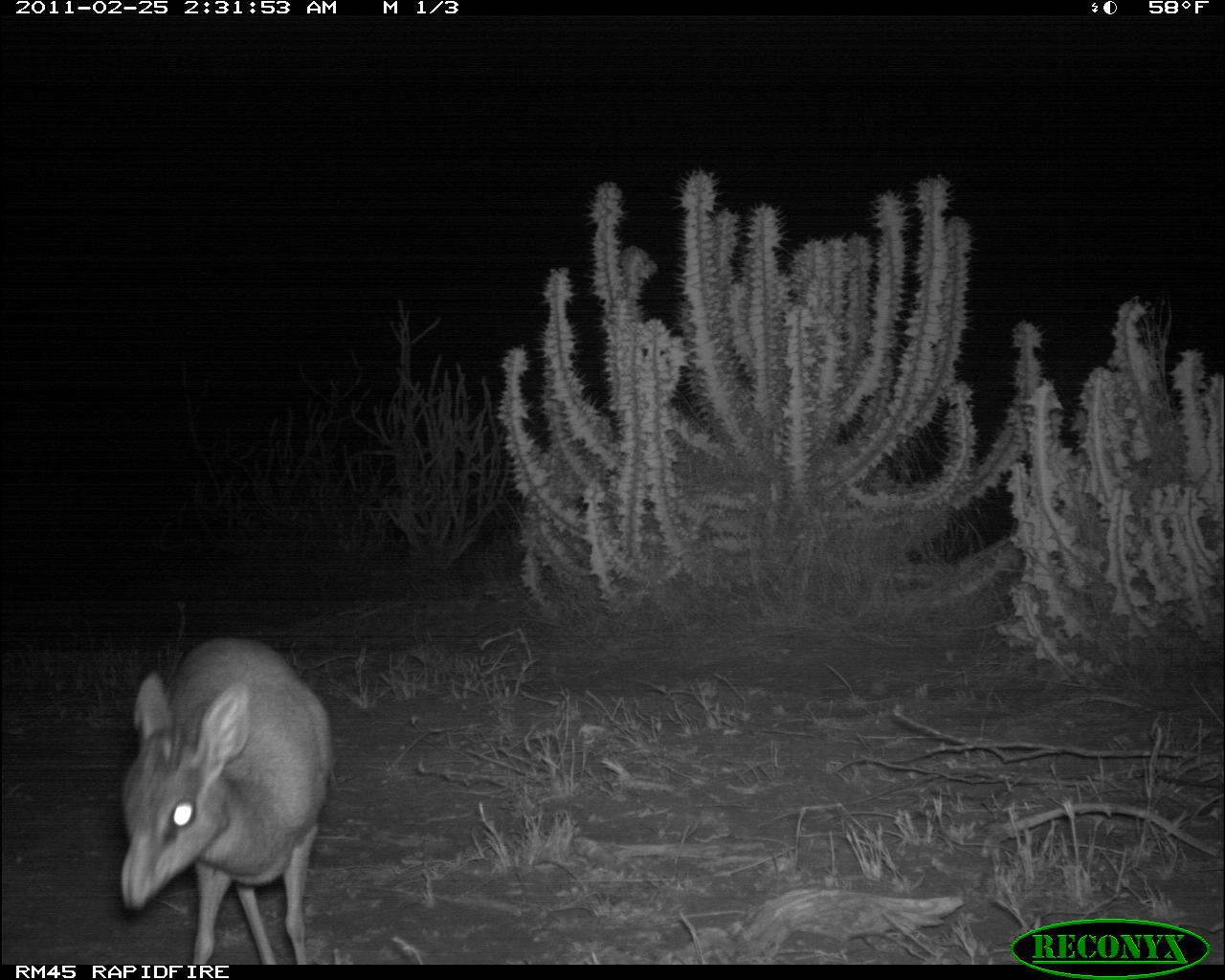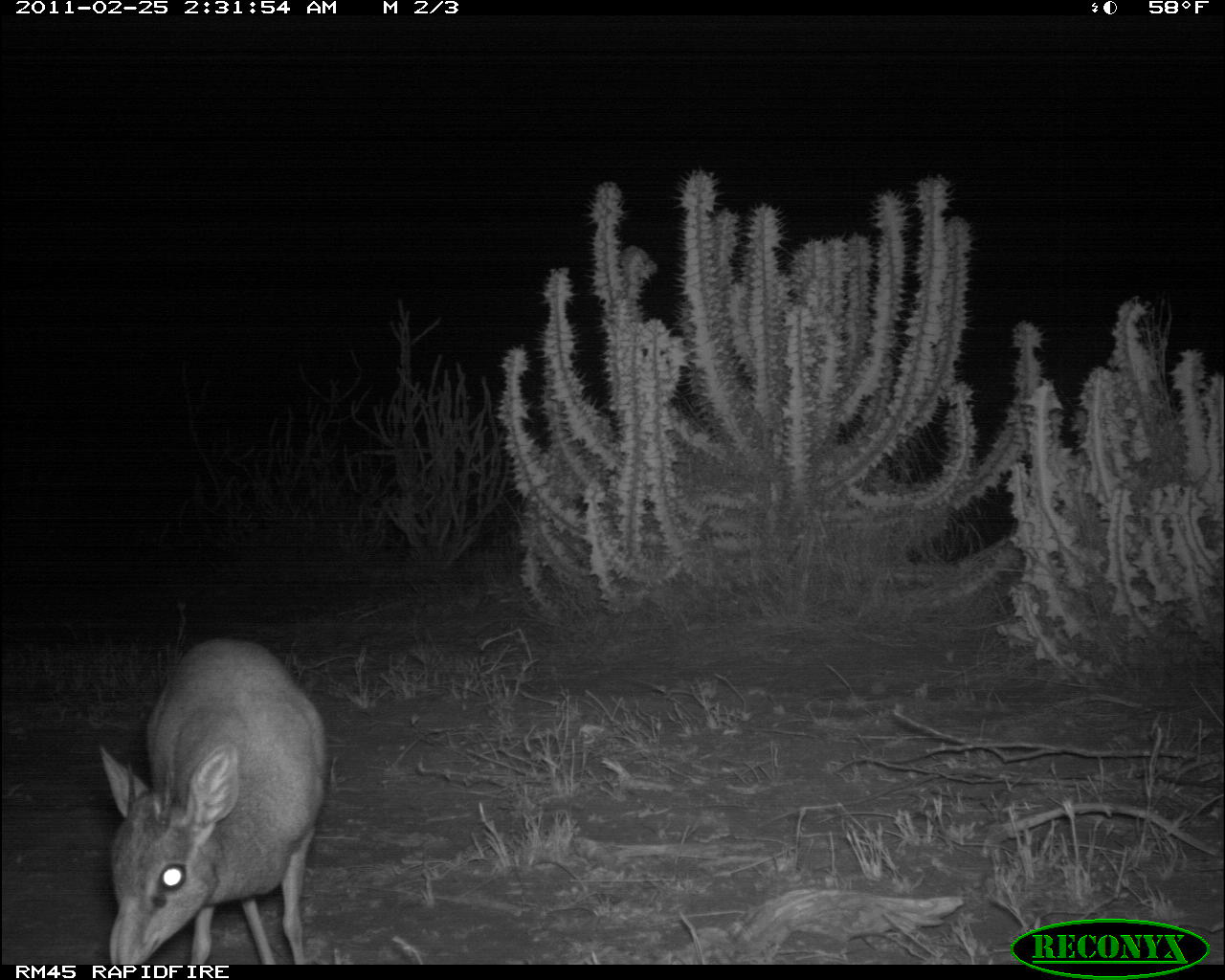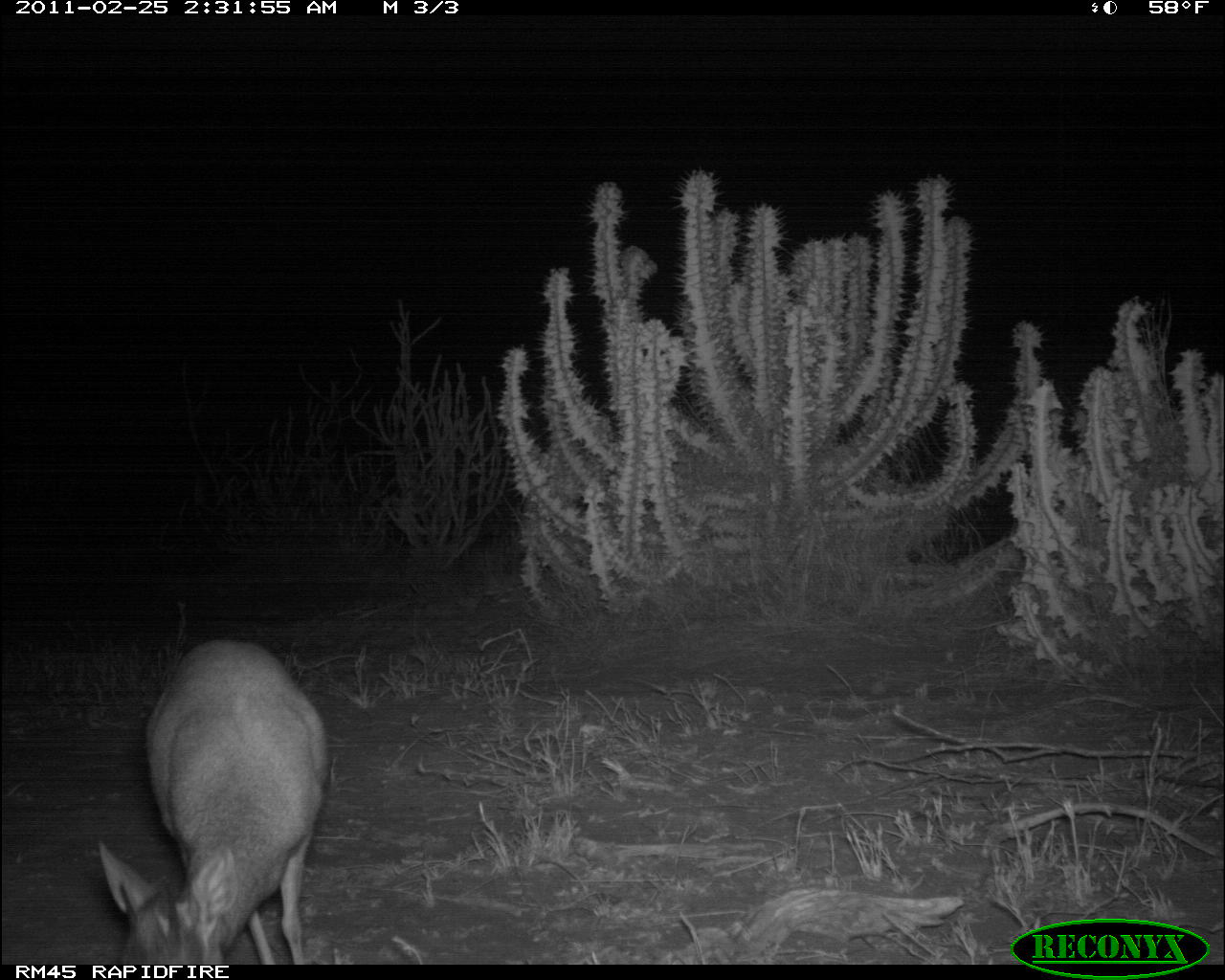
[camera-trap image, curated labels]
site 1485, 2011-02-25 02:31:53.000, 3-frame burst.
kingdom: Animalia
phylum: Chordata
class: Mammalia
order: Artiodactyla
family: Bovidae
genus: Madoqua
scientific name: Madoqua guentheri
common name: günther's dik-dik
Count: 1.